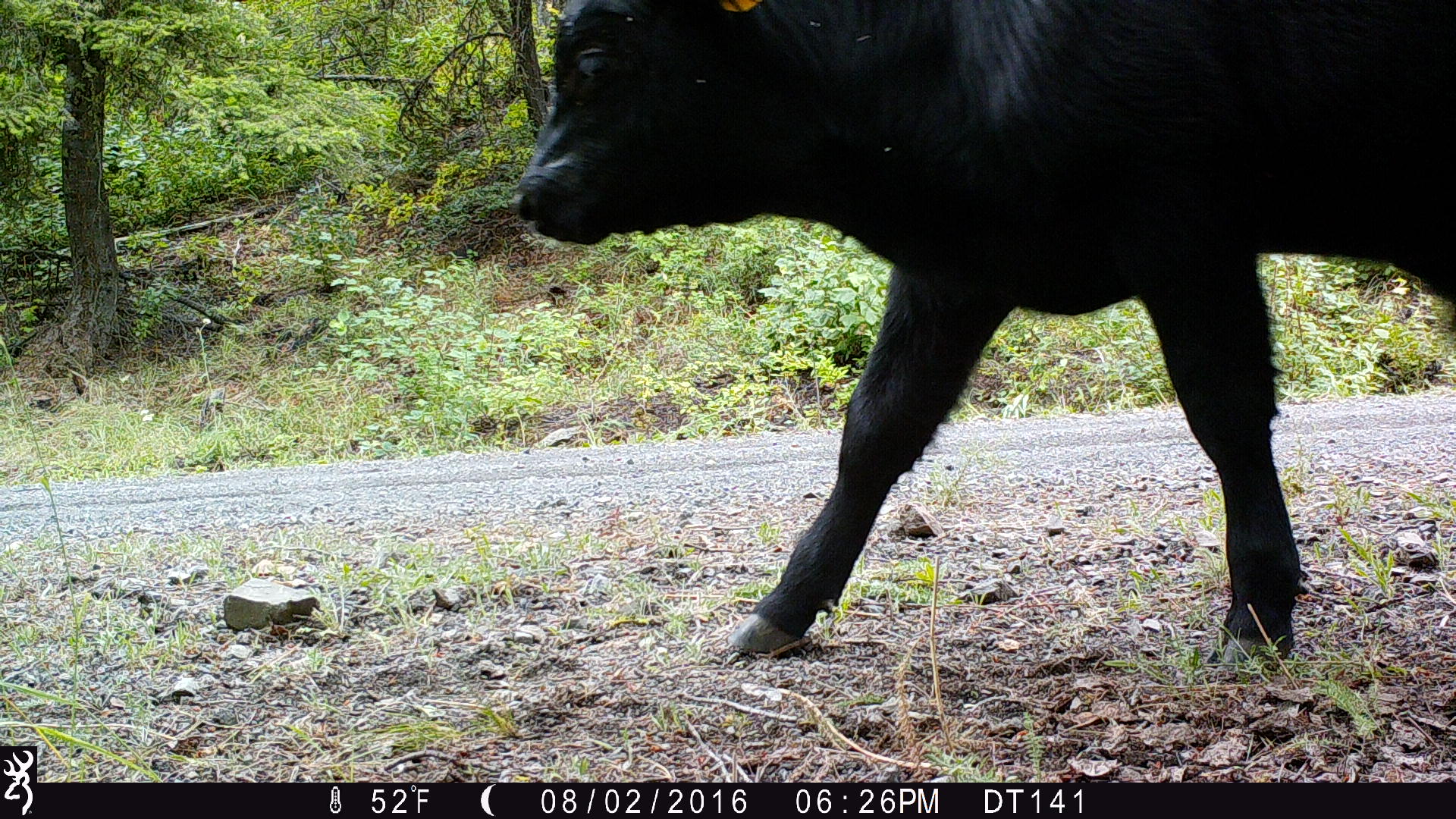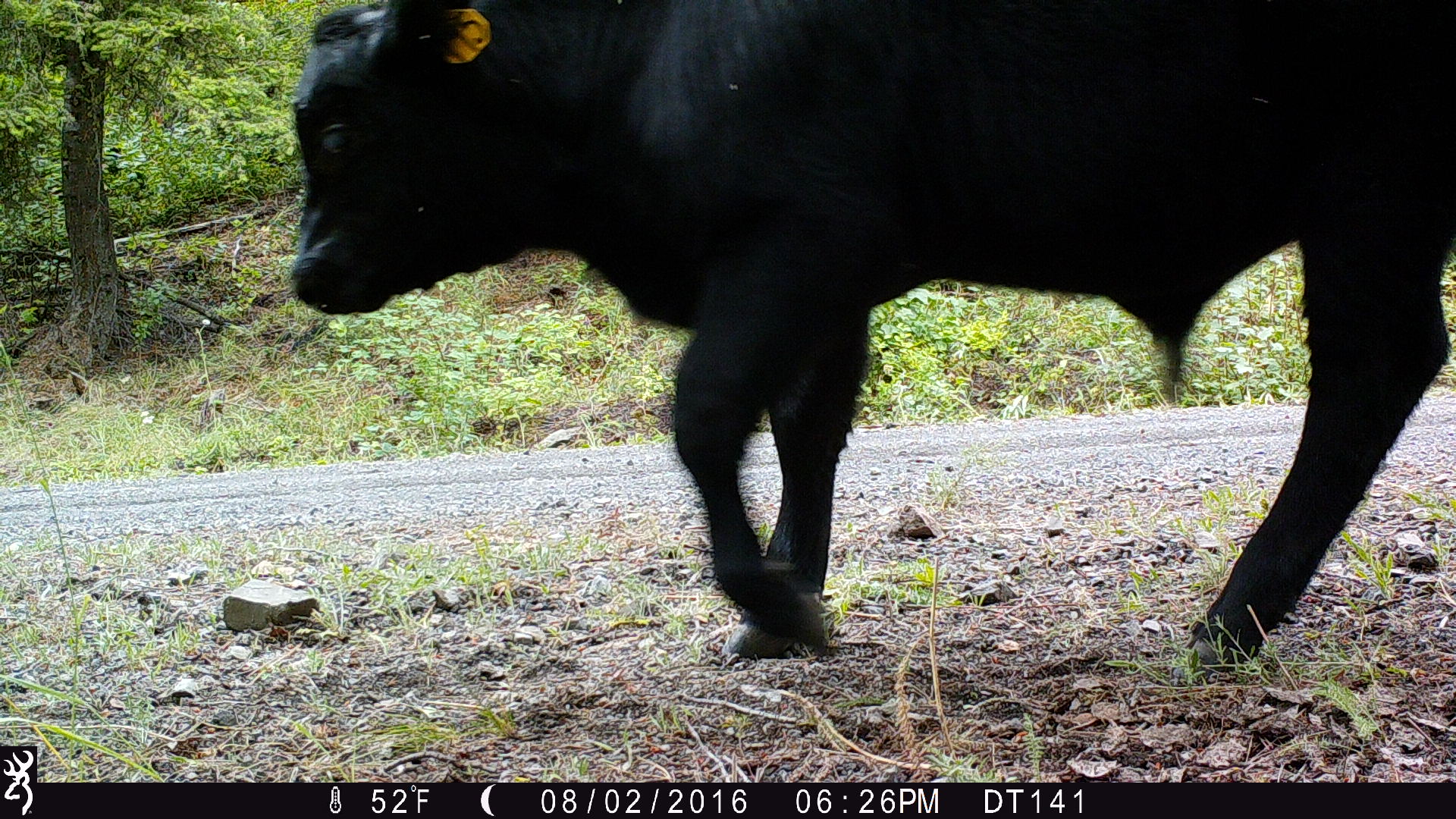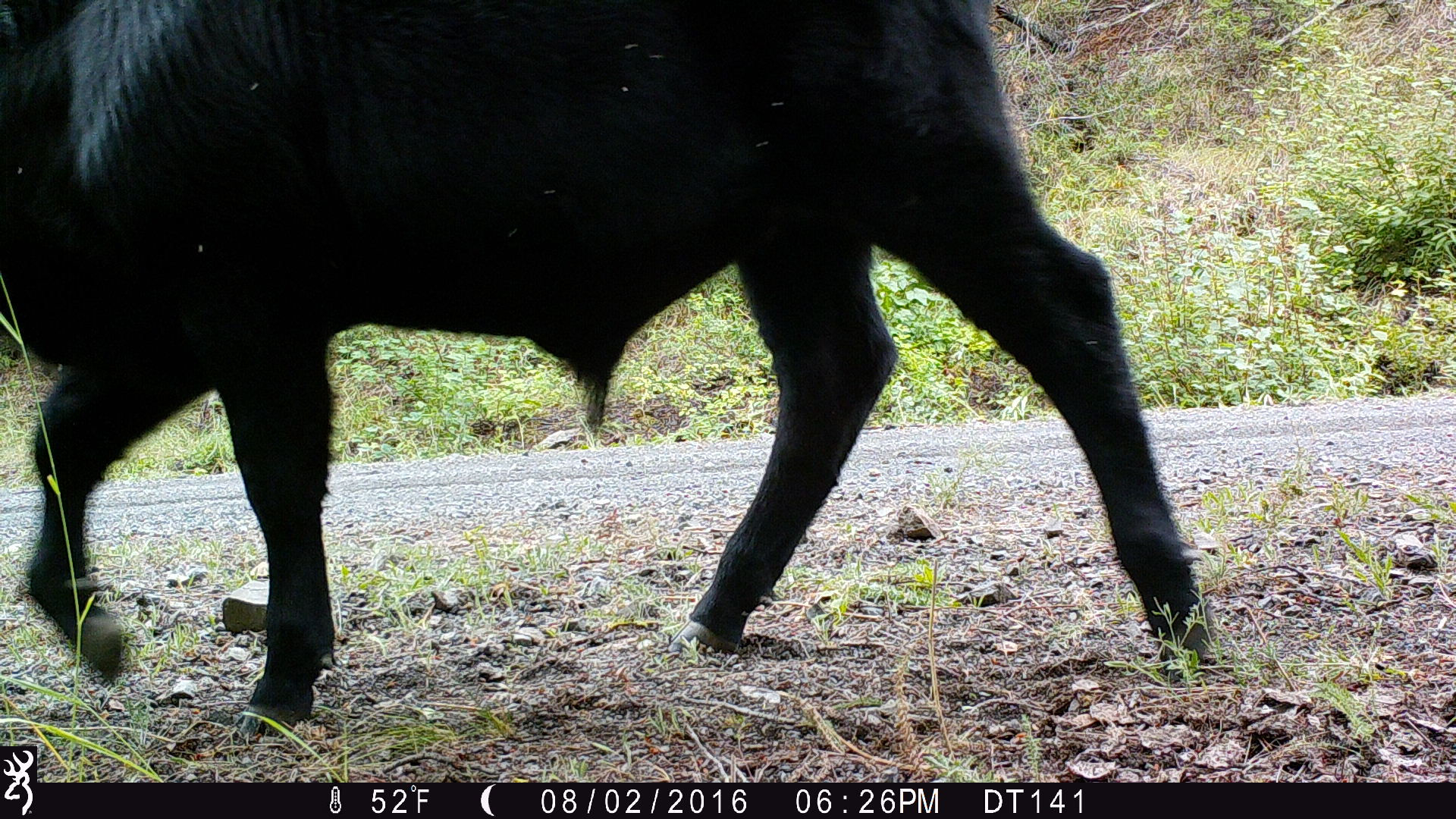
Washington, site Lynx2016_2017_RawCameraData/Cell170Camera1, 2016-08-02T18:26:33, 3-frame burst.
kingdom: Animalia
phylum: Chordata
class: Mammalia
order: Artiodactyla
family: Bovidae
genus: Bos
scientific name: Bos taurus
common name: domestic cattle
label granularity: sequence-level